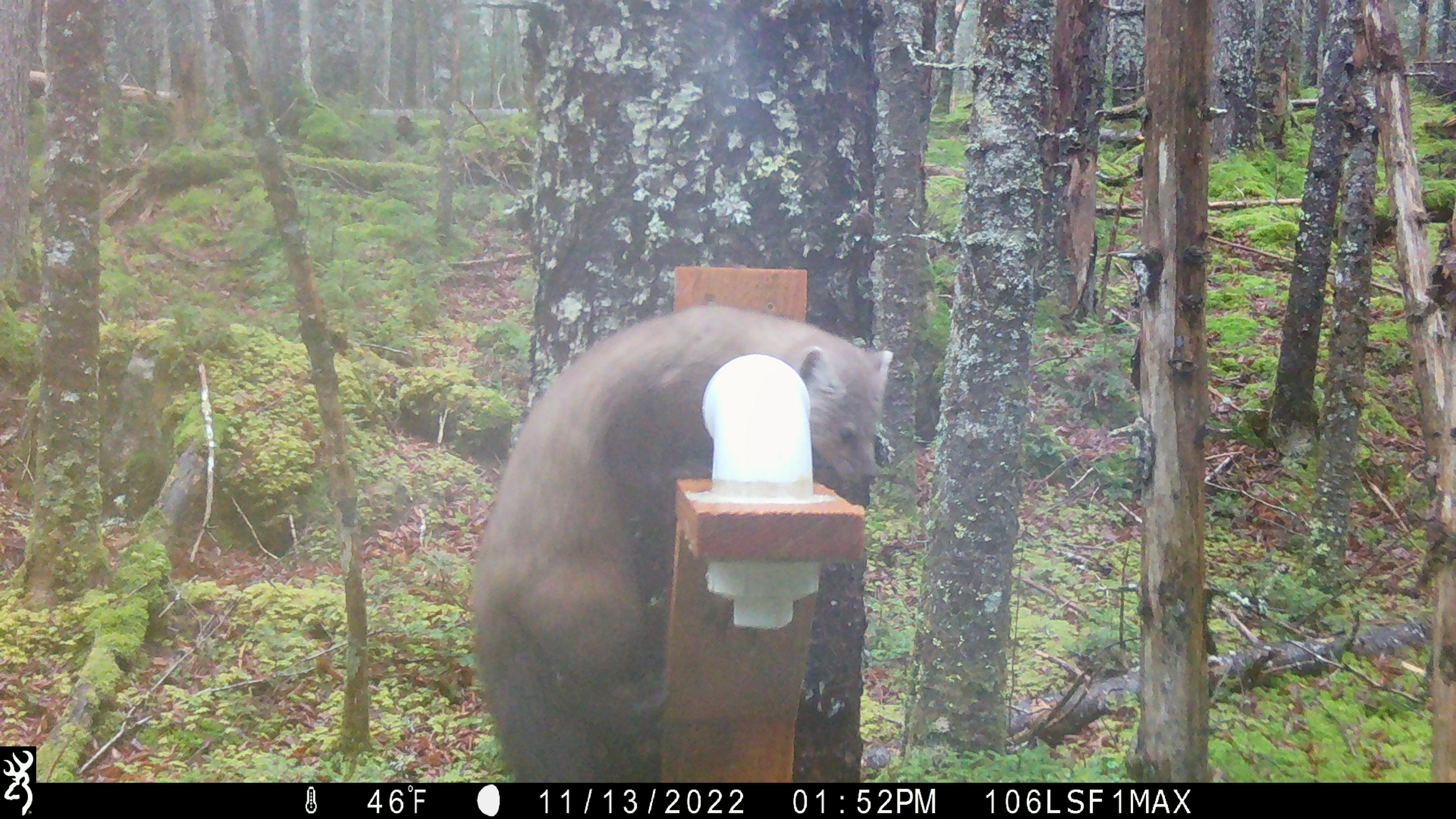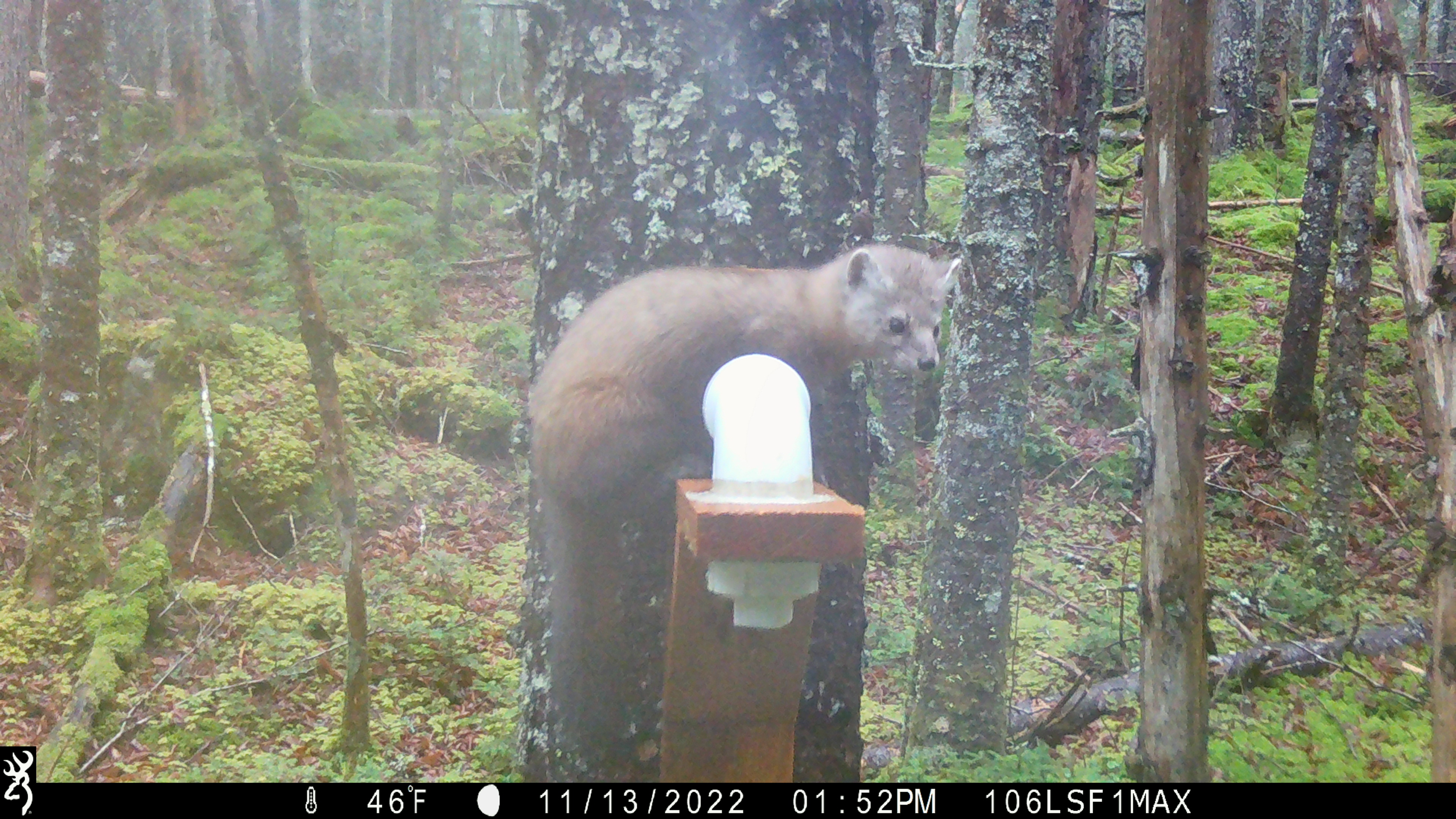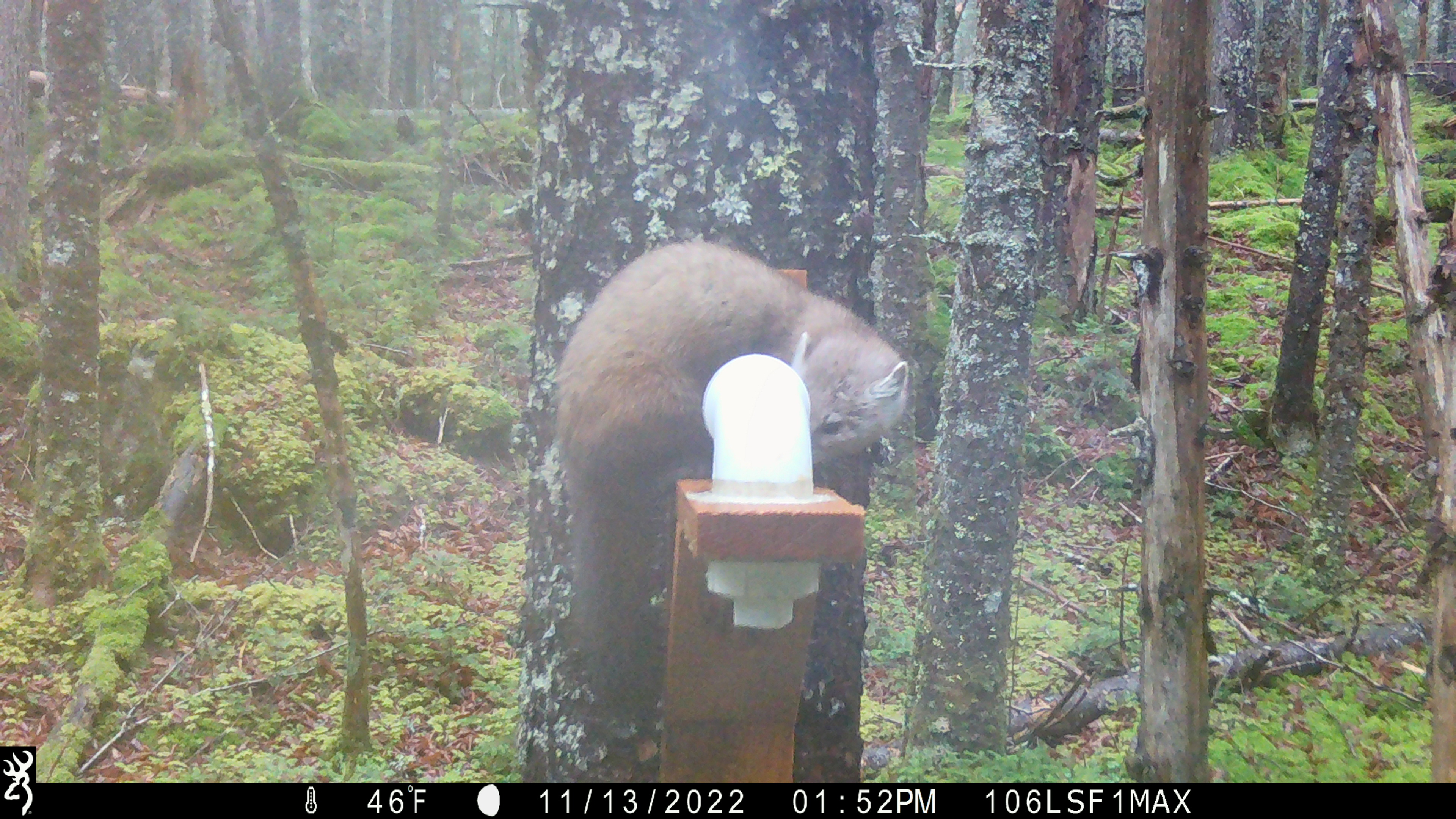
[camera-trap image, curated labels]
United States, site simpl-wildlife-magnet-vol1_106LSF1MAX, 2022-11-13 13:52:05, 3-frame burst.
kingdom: Animalia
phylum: Chordata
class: Mammalia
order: Carnivora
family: Mustelidae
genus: Martes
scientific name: Martes americana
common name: american marten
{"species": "american marten (Martes americana)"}